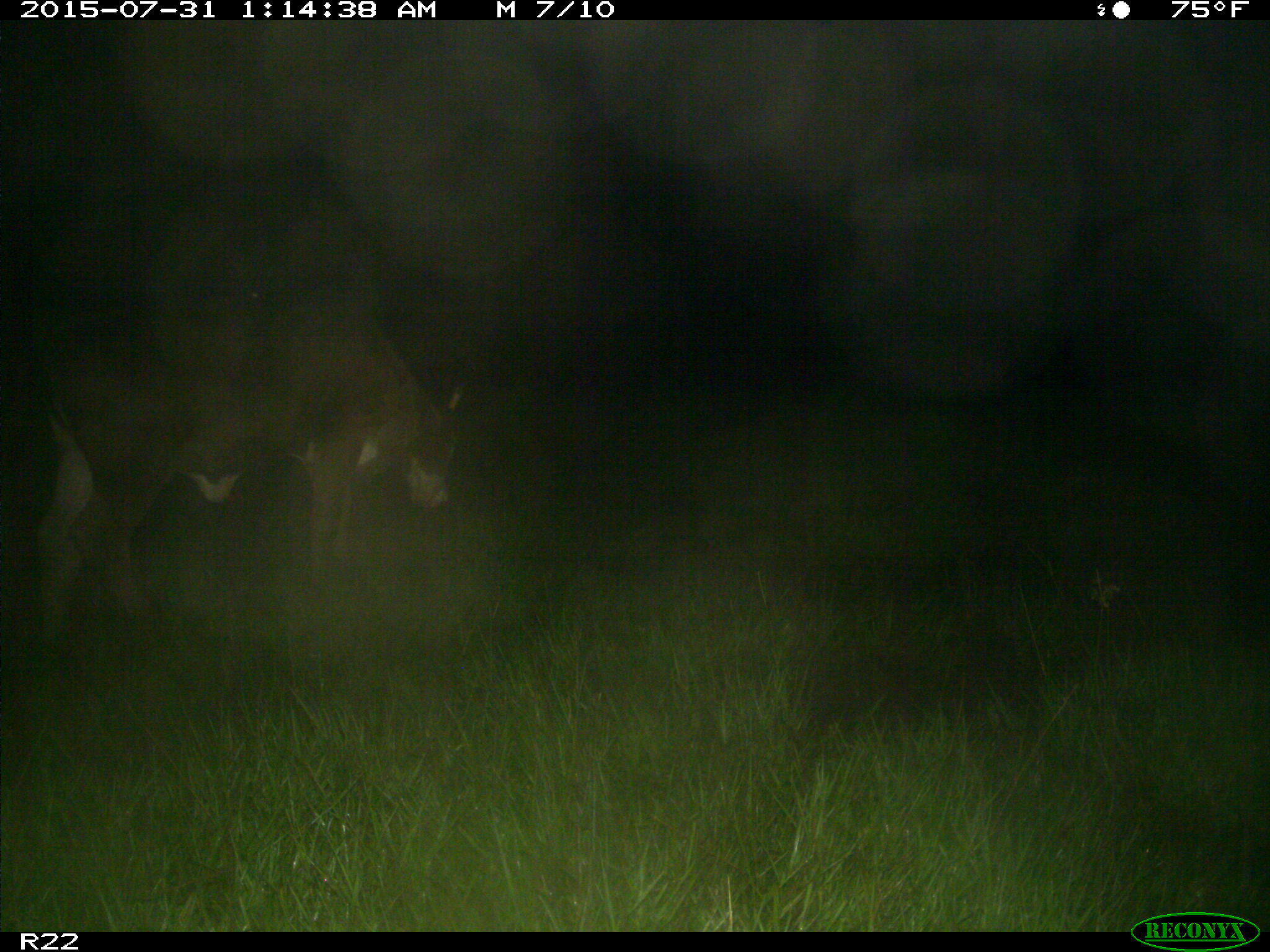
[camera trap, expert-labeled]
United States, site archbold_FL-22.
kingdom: Animalia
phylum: Chordata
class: Mammalia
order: Artiodactyla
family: Bovidae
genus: Bos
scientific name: Bos taurus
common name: domestic cow